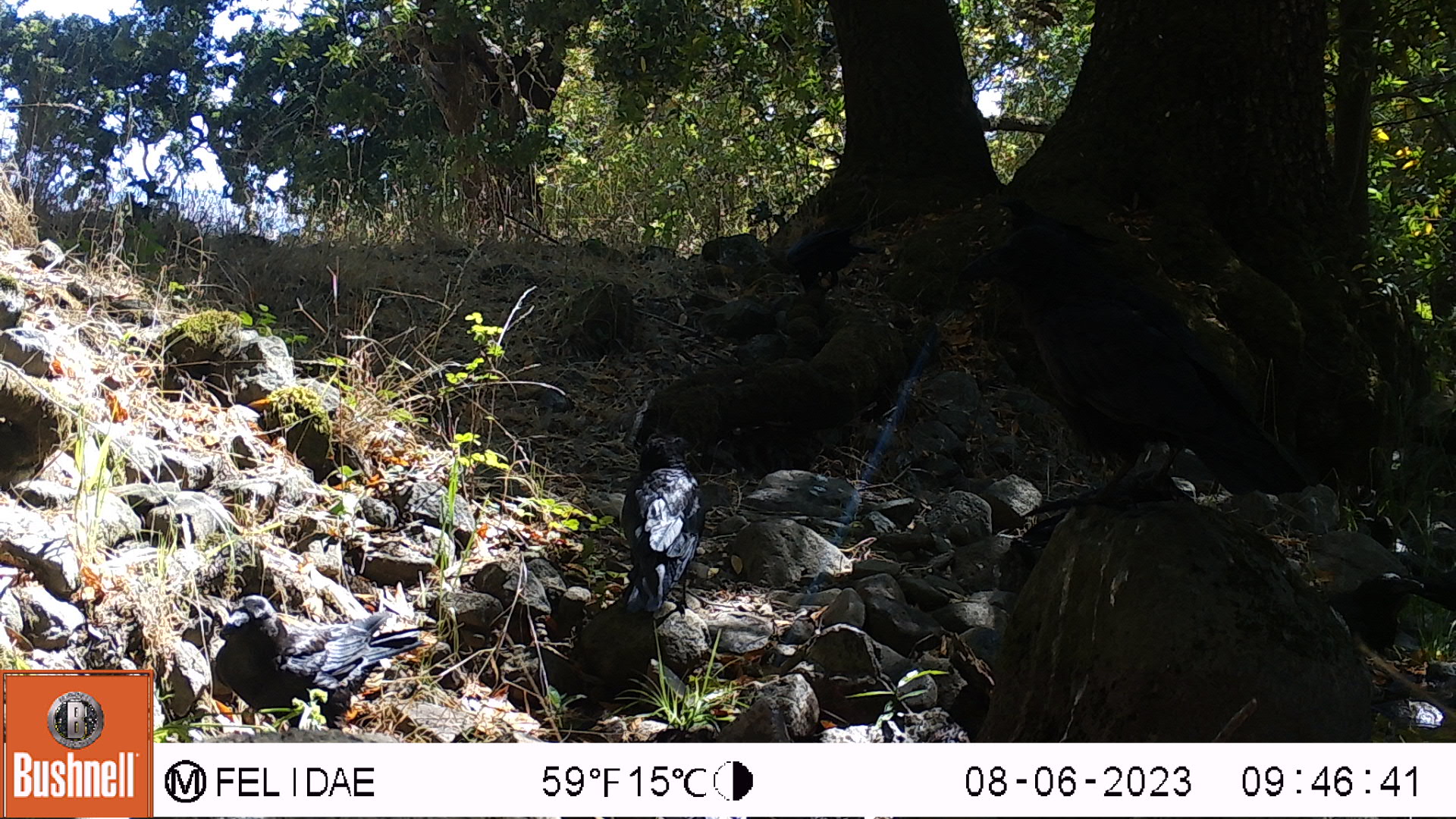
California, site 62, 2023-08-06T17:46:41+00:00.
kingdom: Animalia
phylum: Chordata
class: Aves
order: Passeriformes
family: Corvidae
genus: Corvus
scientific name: Corvus brachyrhynchos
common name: american crow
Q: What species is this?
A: American crow (Corvus brachyrhynchos).